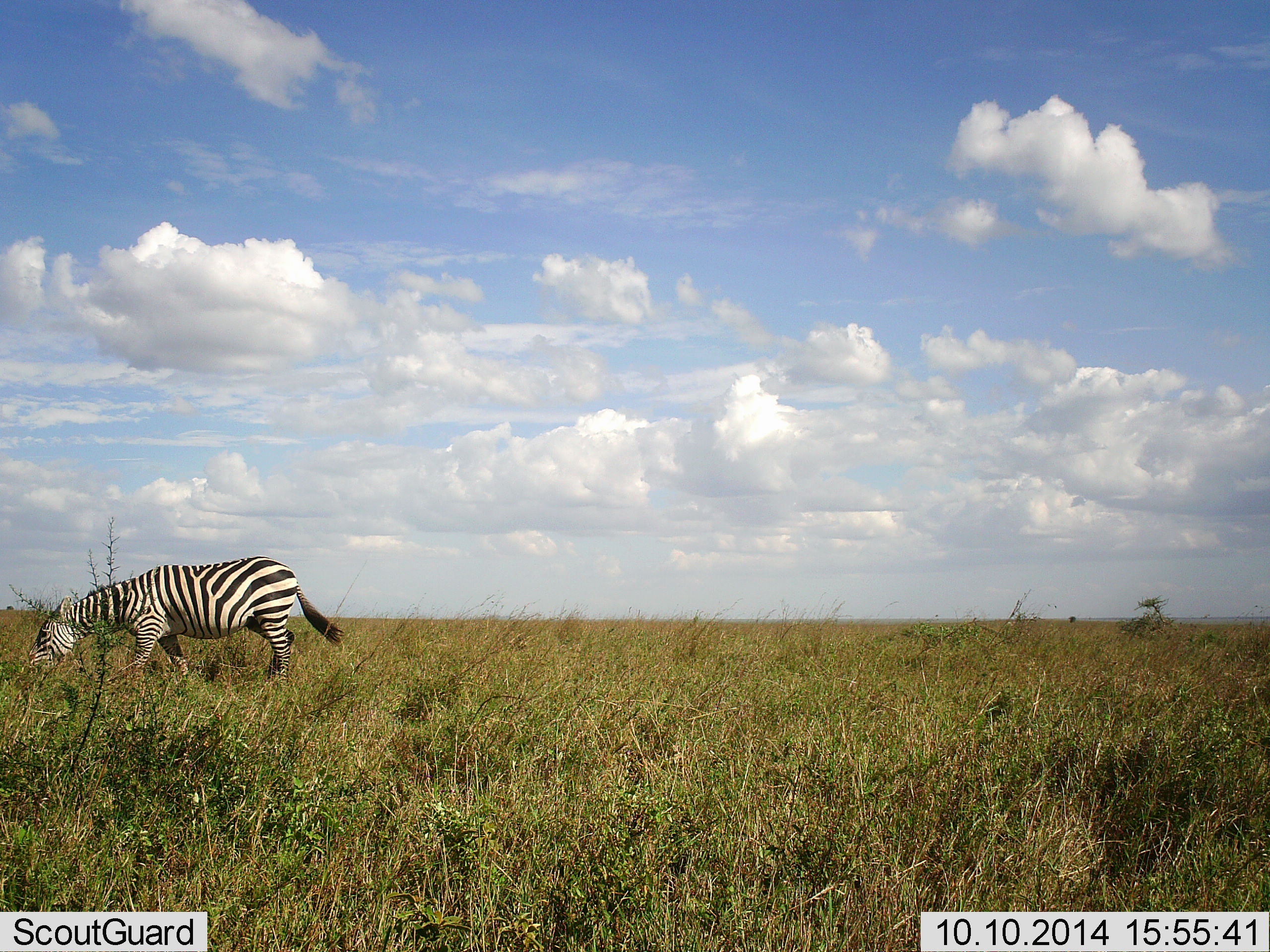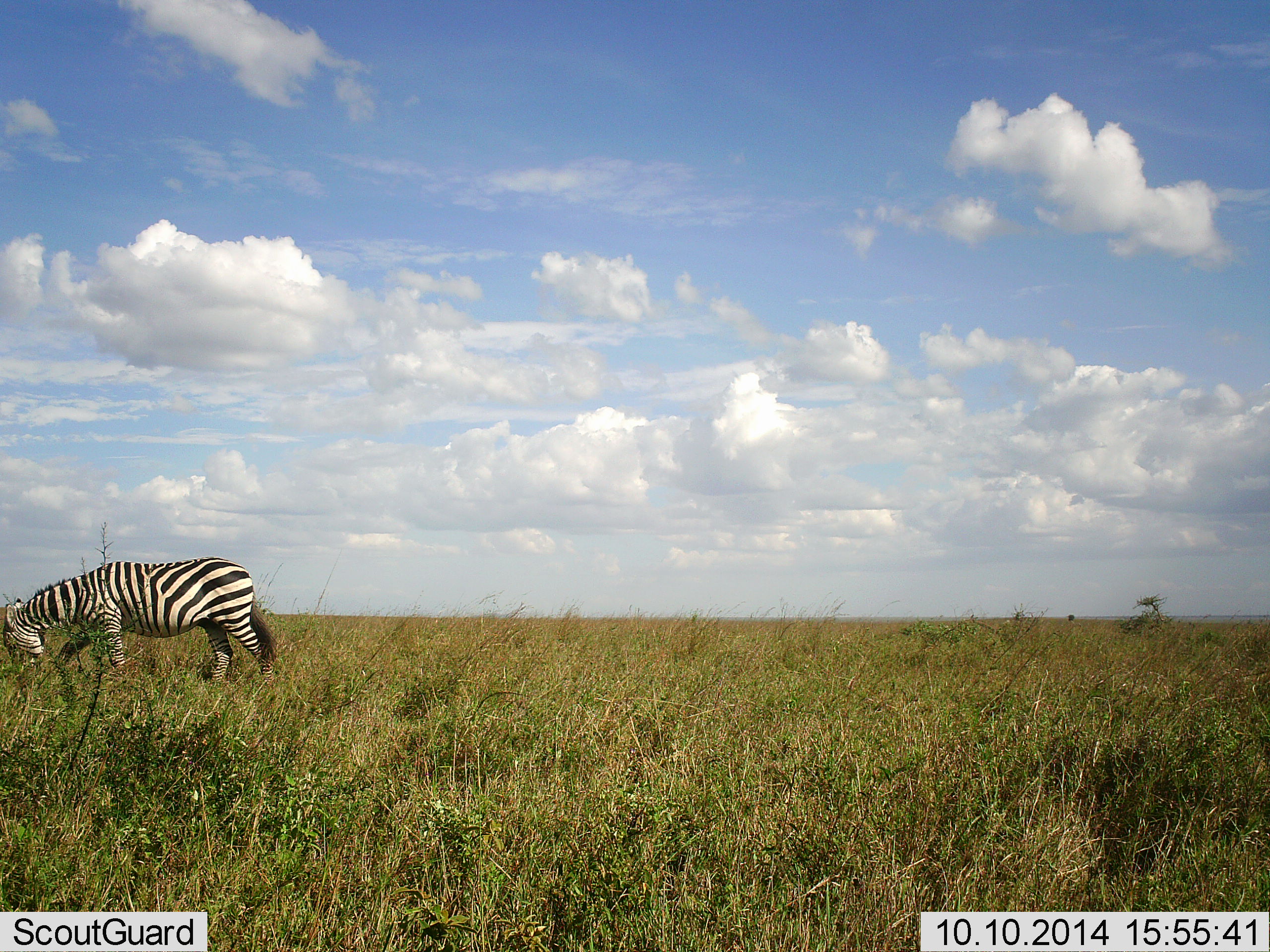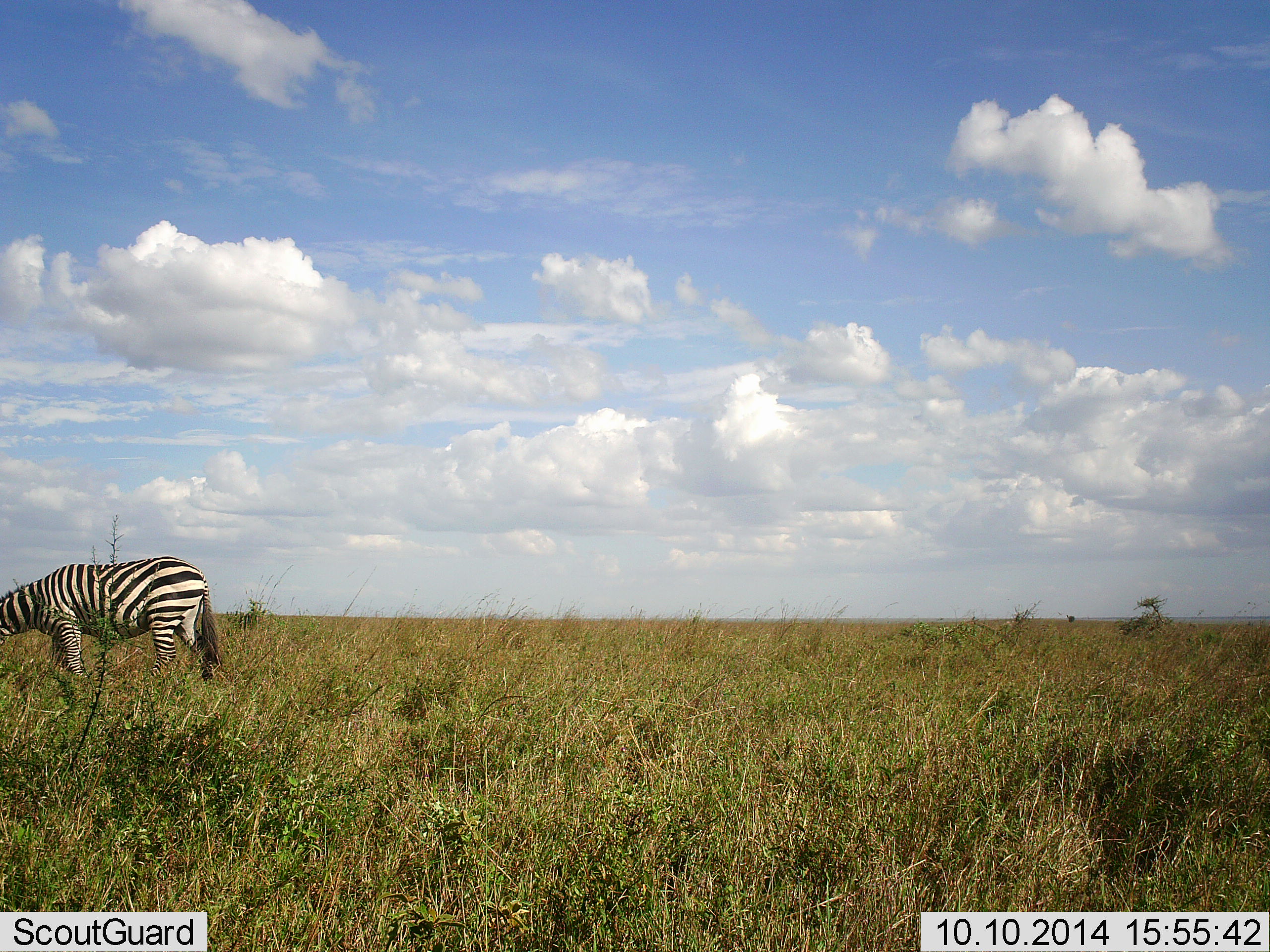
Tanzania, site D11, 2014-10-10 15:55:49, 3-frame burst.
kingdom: Animalia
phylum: Chordata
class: Mammalia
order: Perissodactyla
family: Equidae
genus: Equus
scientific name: Equus quagga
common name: plains zebra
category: zebra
Zebra (plains zebra) (Equus quagga), count 1. Behavior (volunteer vote fractions): standing 10%, resting 0%, moving 40%, interacting 0%. Young present (vote fraction): 0%. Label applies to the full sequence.